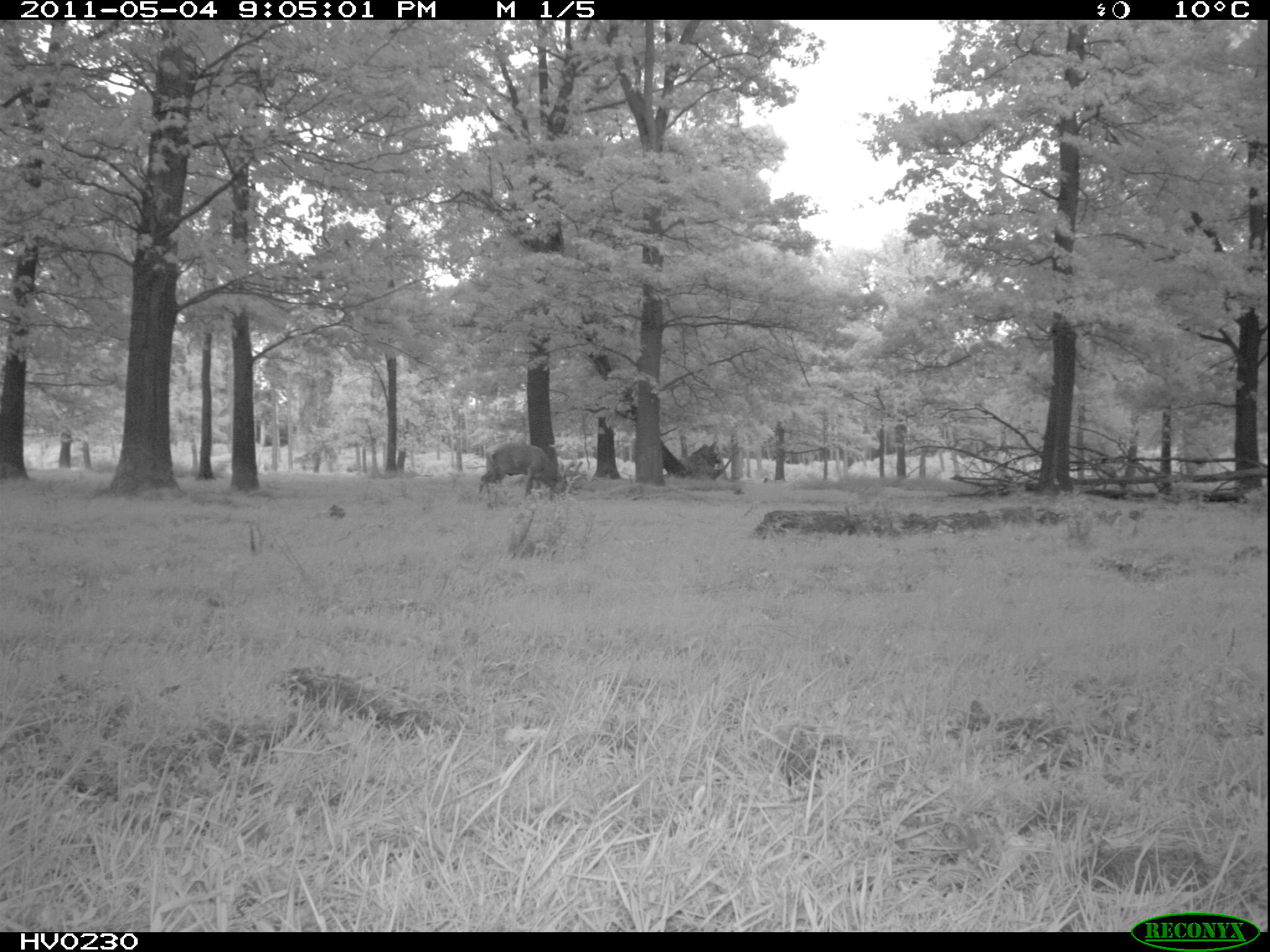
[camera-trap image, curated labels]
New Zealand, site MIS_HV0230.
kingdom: Animalia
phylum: Chordata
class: Mammalia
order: Artiodactyla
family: Cervidae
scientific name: Cervidae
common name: deer